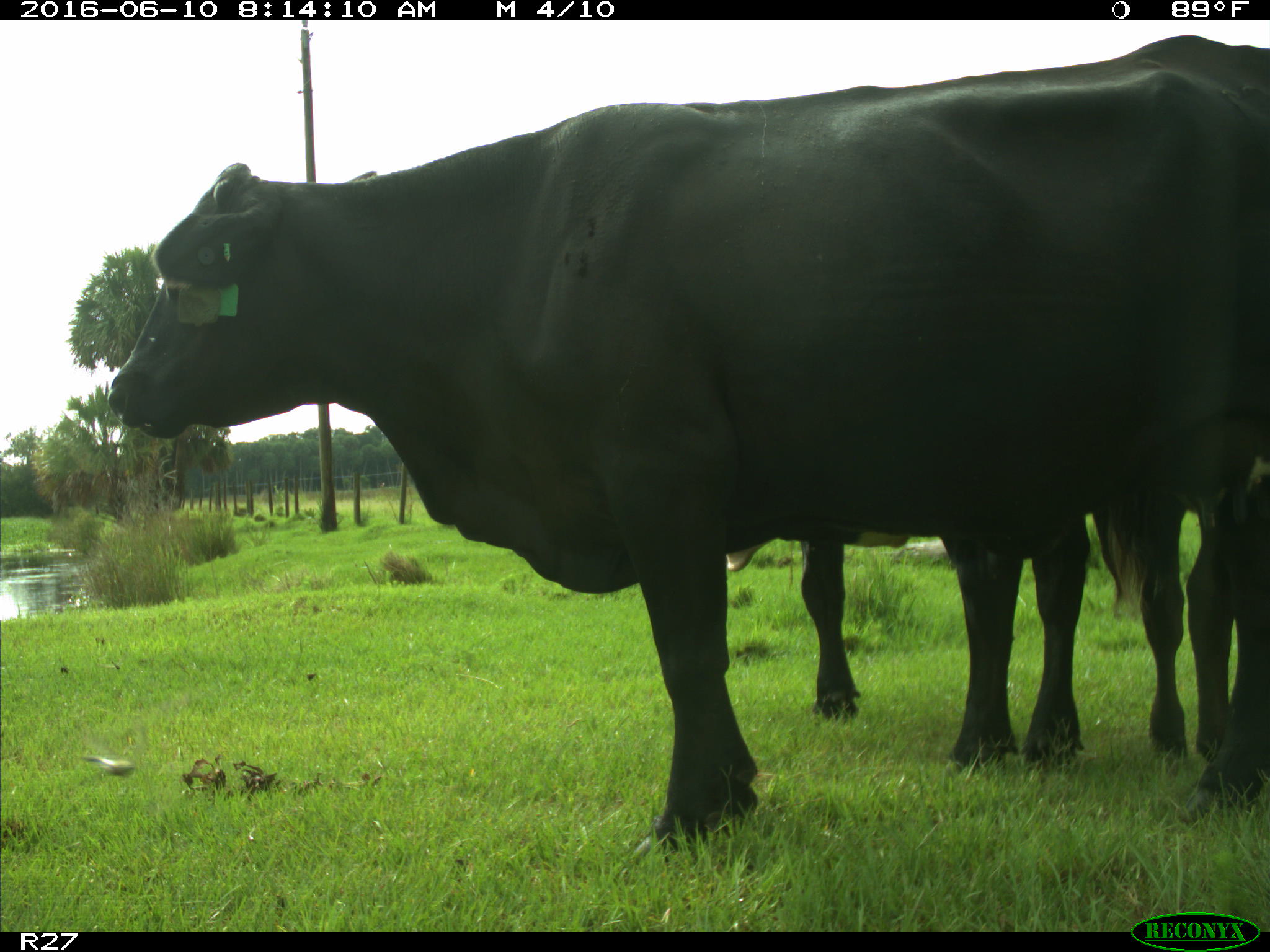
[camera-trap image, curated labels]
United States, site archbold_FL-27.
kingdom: Animalia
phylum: Chordata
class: Mammalia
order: Artiodactyla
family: Bovidae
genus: Bos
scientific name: Bos taurus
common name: domestic cow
Bos taurus (domestic cow).